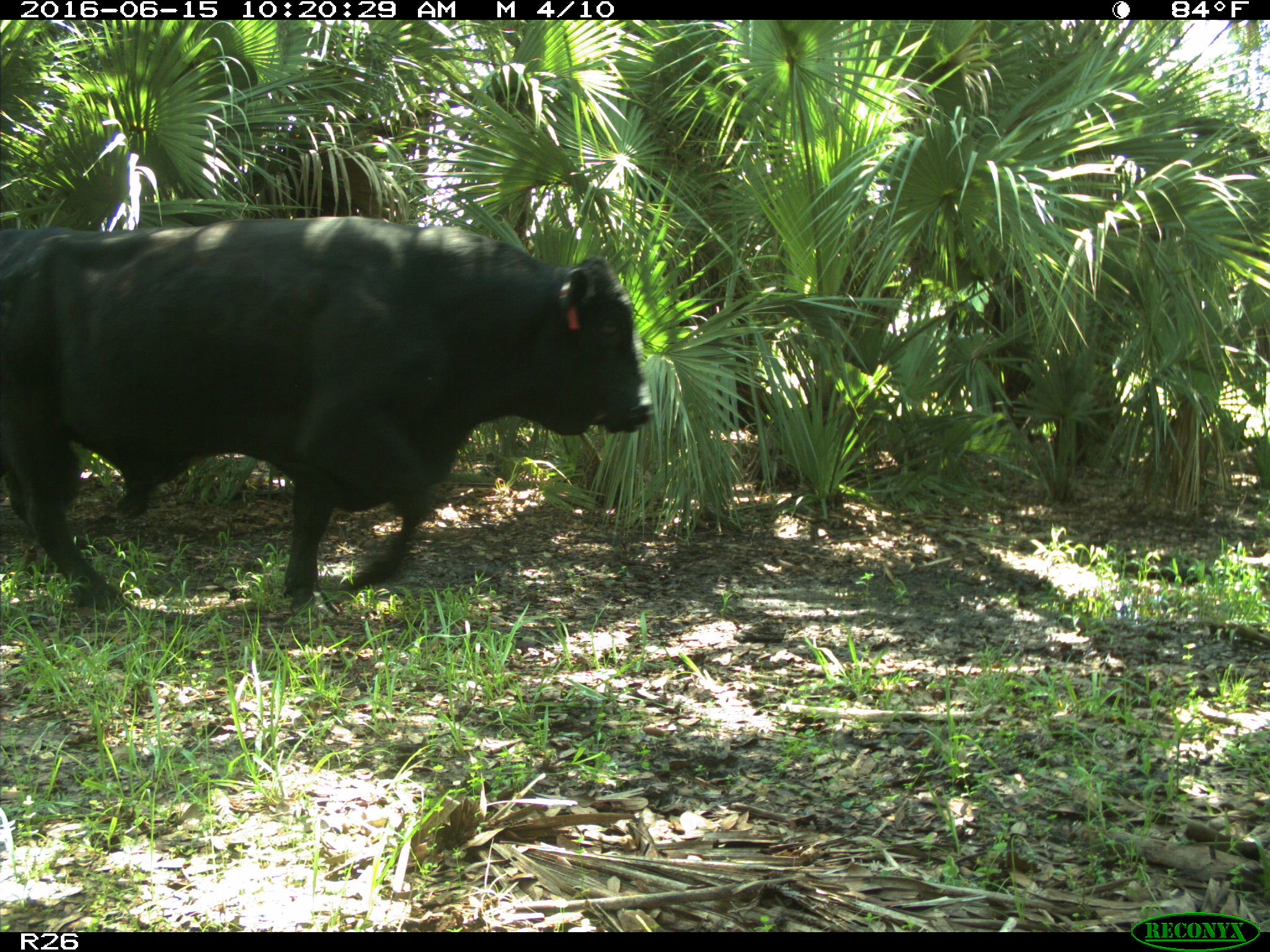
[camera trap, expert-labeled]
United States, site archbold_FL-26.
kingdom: Animalia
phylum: Chordata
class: Mammalia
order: Artiodactyla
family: Bovidae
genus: Bos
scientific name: Bos taurus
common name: domestic cow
Bos taurus (domestic cow).